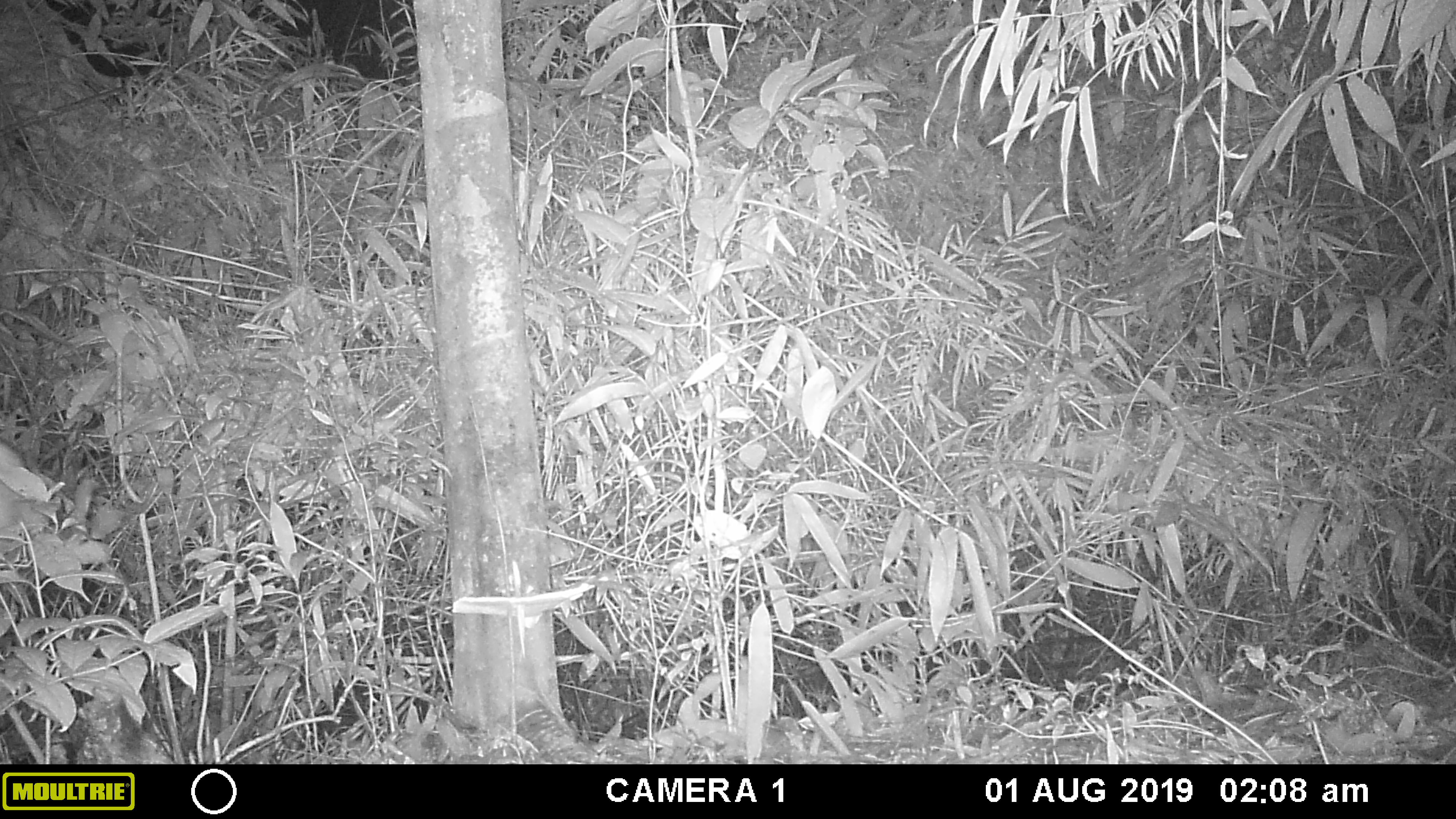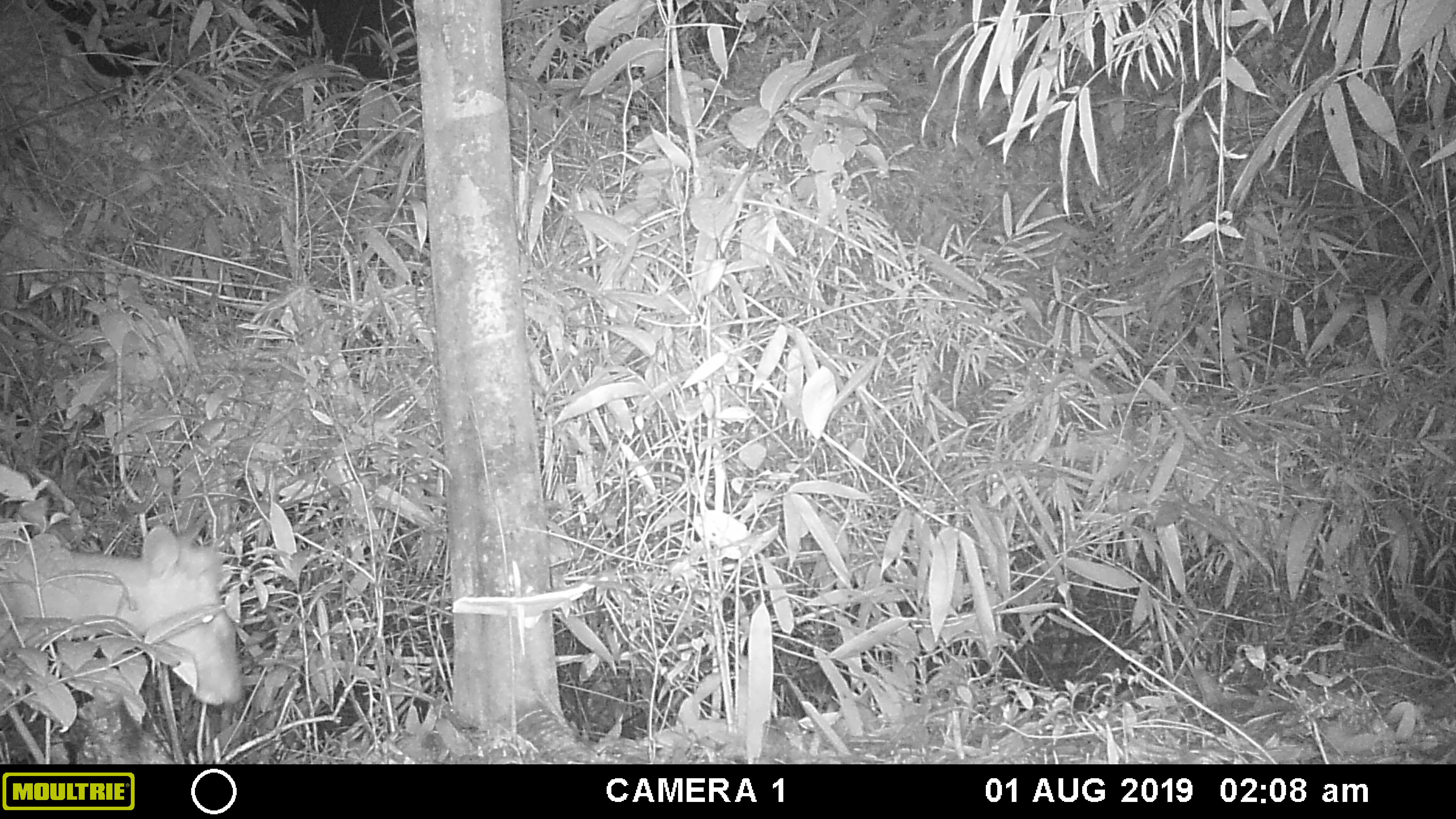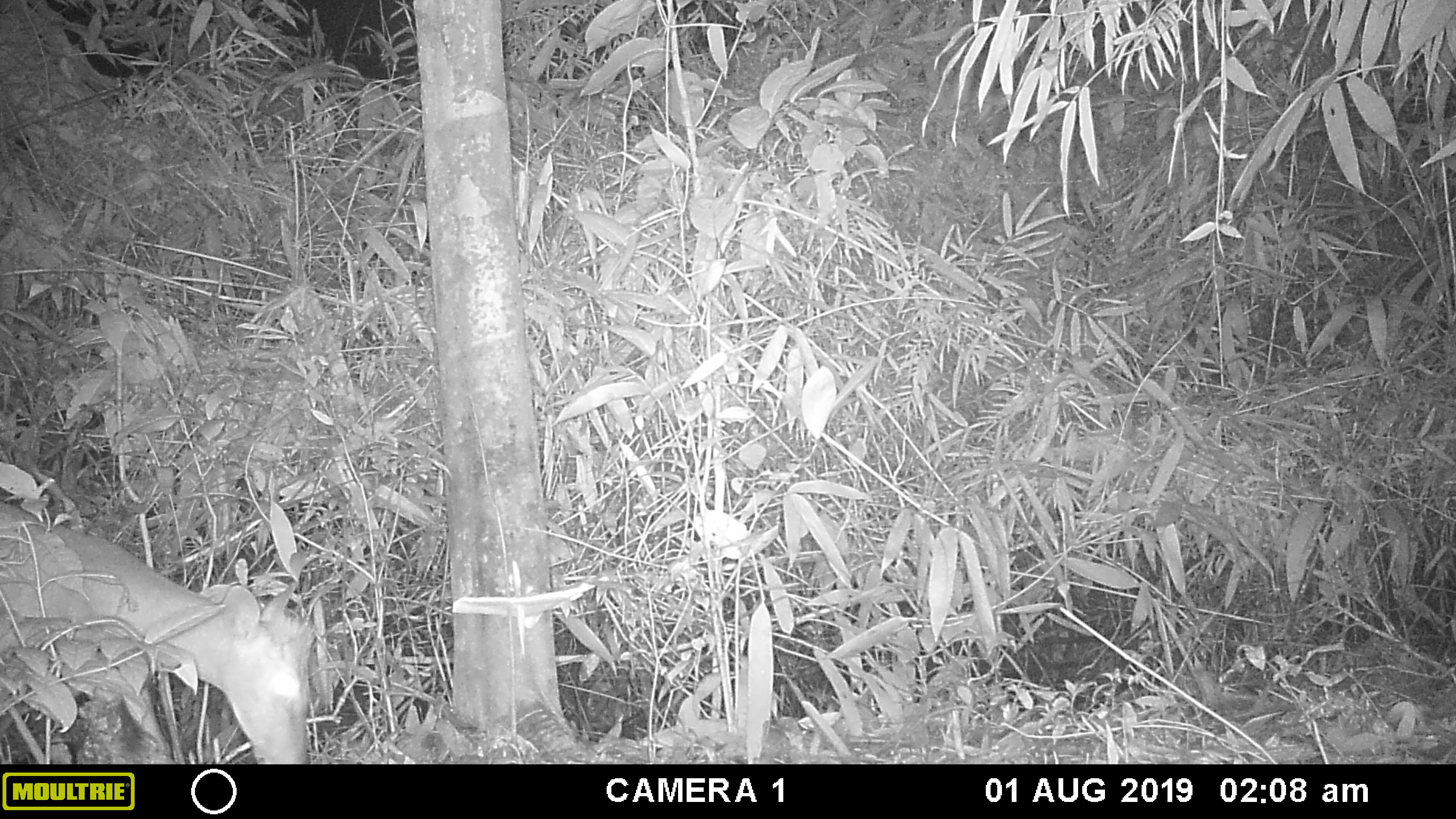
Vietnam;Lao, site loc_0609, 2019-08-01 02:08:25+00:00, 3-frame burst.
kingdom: Animalia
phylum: Chordata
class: Mammalia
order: Artiodactyla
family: Cervidae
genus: Muntiacus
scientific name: Muntiacus rooseveltorum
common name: roosevelt's muntjac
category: roosevelts muntjac group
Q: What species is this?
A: Roosevelts muntjac group (roosevelt's muntjac) (Muntiacus rooseveltorum).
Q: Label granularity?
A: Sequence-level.